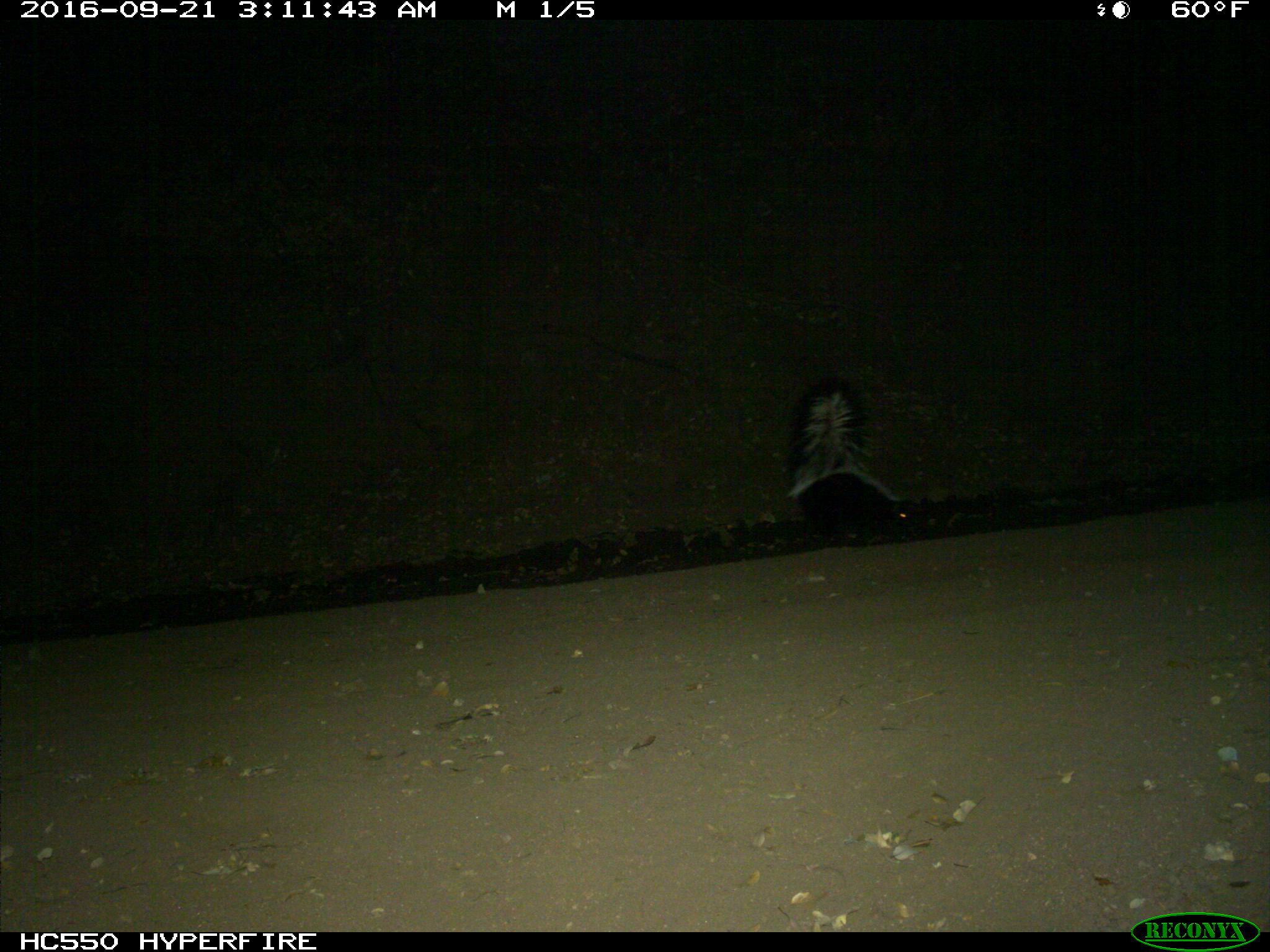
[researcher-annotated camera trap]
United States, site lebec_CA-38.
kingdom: Animalia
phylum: Chordata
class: Mammalia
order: Carnivora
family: Mephitidae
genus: Mephitis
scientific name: Mephitis mephitis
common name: striped skunk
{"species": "Mephitis mephitis (striped skunk)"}